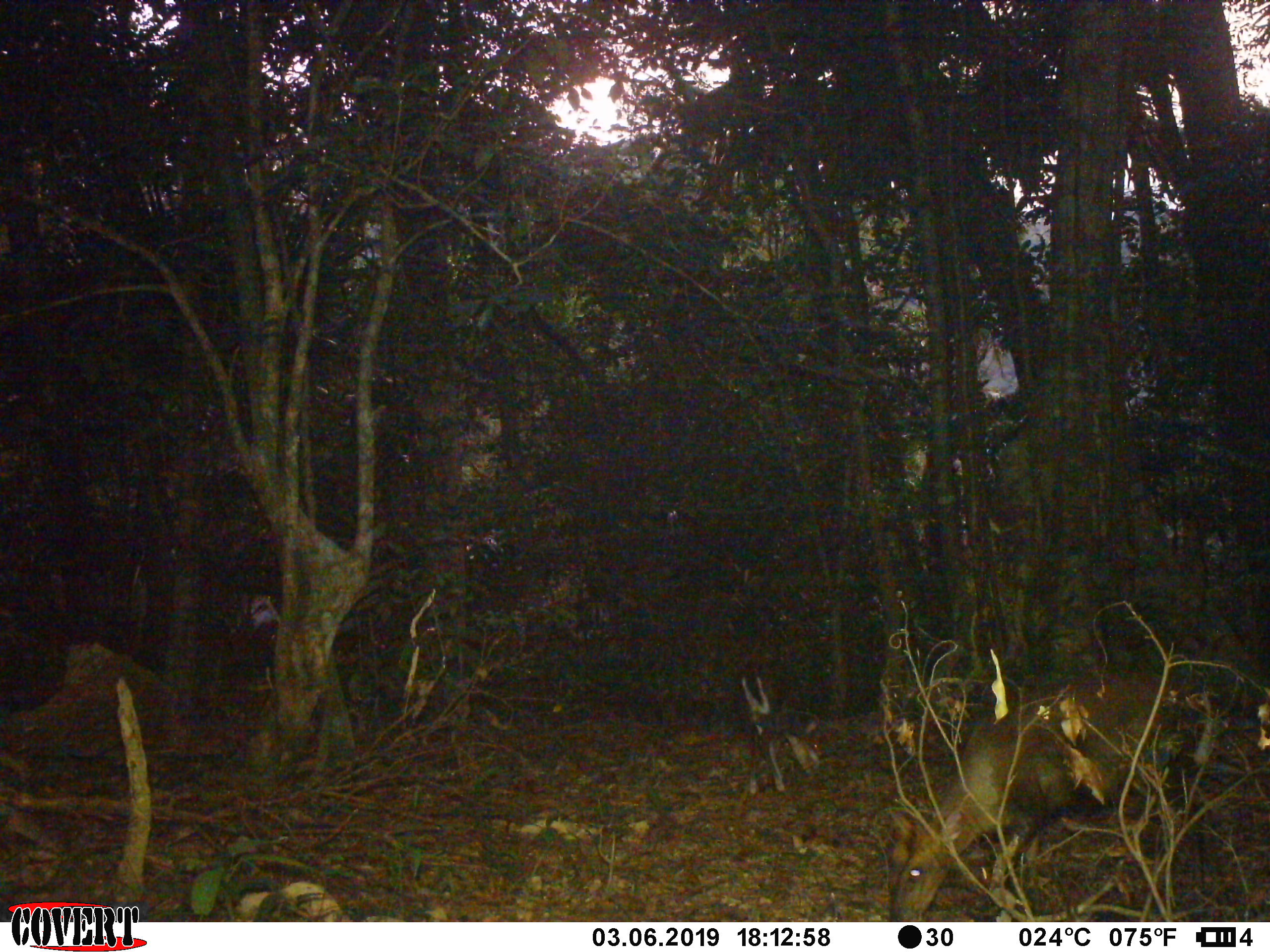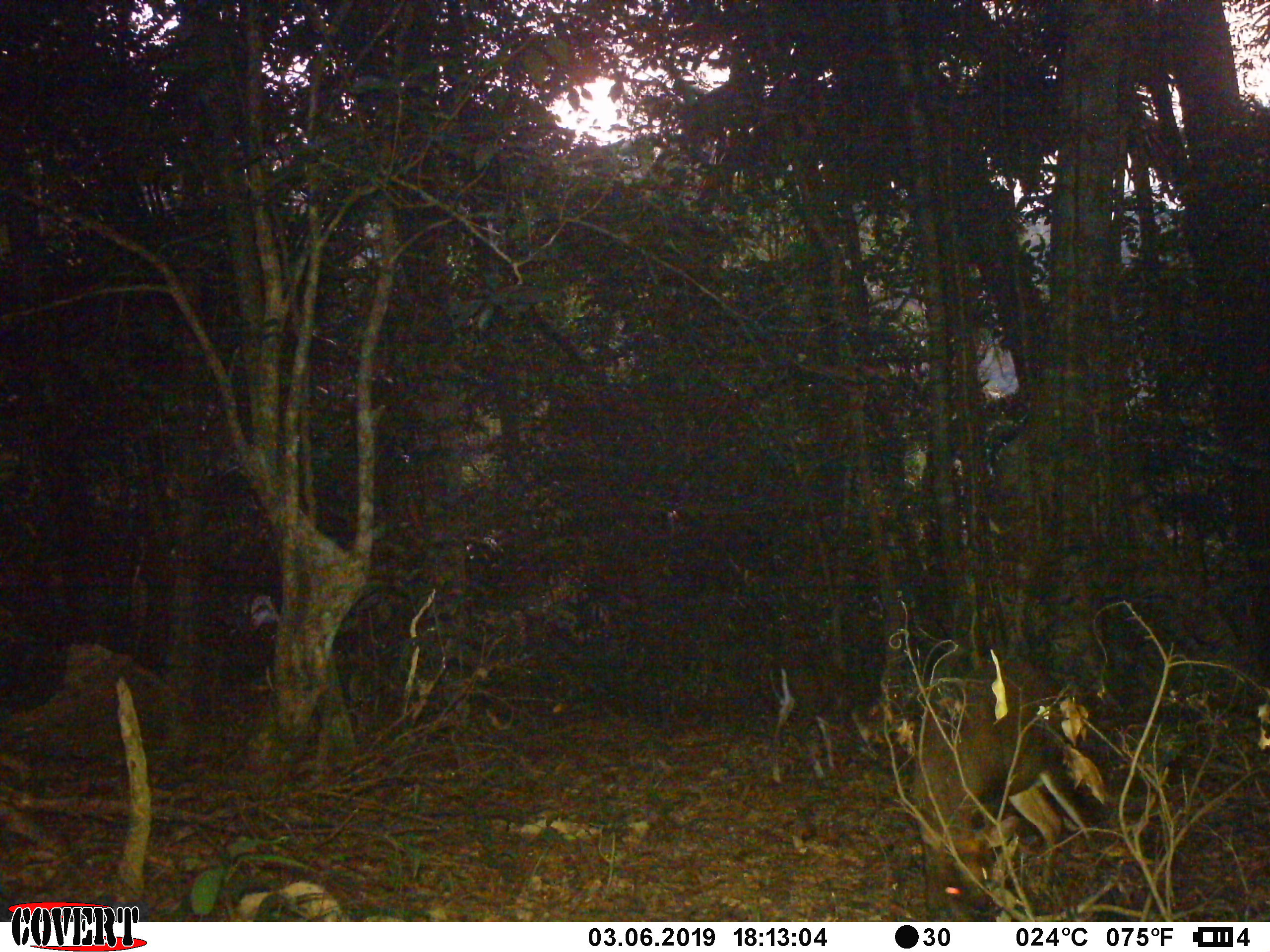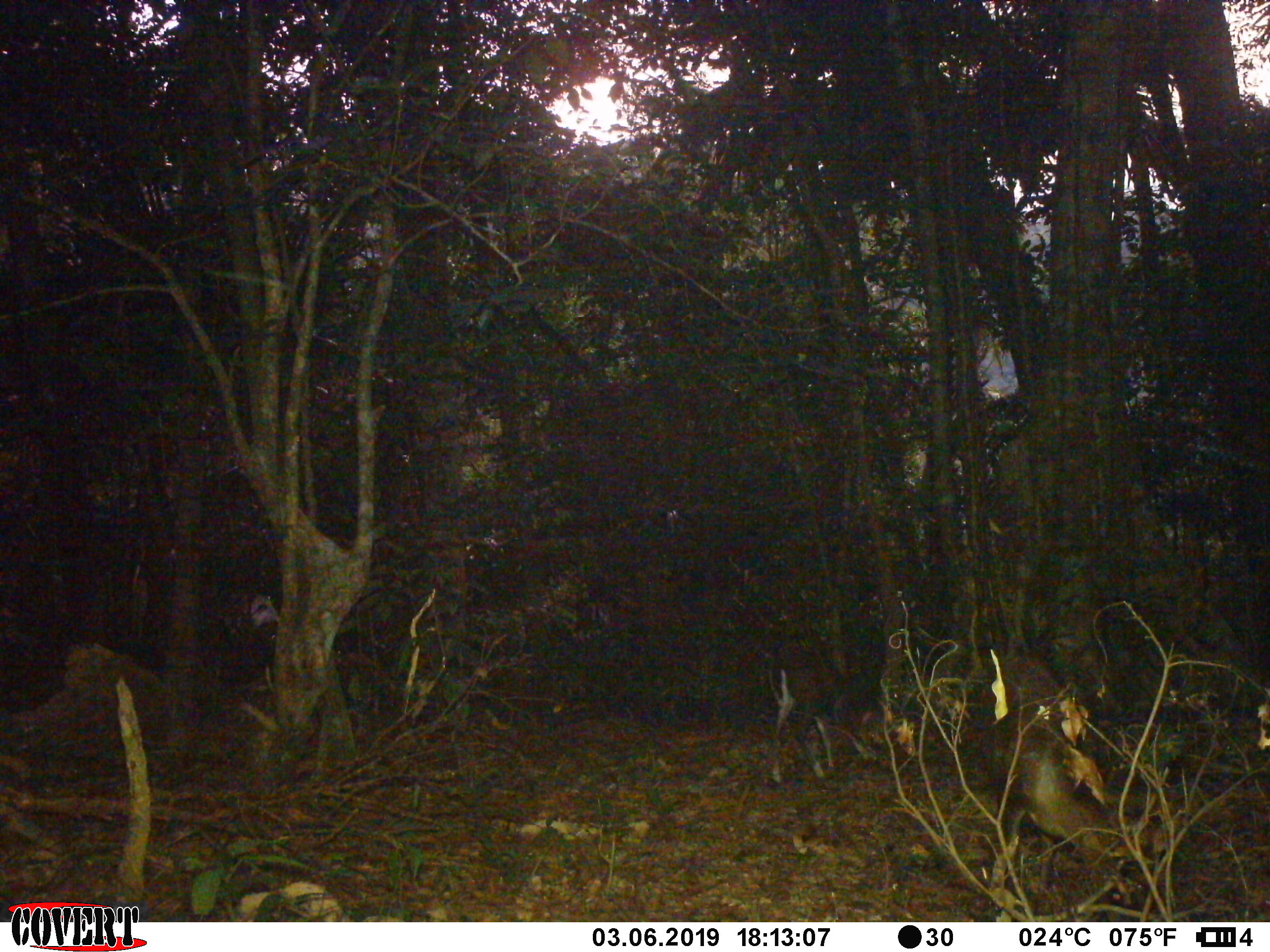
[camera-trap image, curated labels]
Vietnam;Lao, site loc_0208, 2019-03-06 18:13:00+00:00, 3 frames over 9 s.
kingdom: Animalia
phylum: Chordata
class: Mammalia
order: Artiodactyla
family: Cervidae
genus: Muntiacus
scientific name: Muntiacus rooseveltorum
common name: roosevelt's muntjac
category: roosevelts muntjac group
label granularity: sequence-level